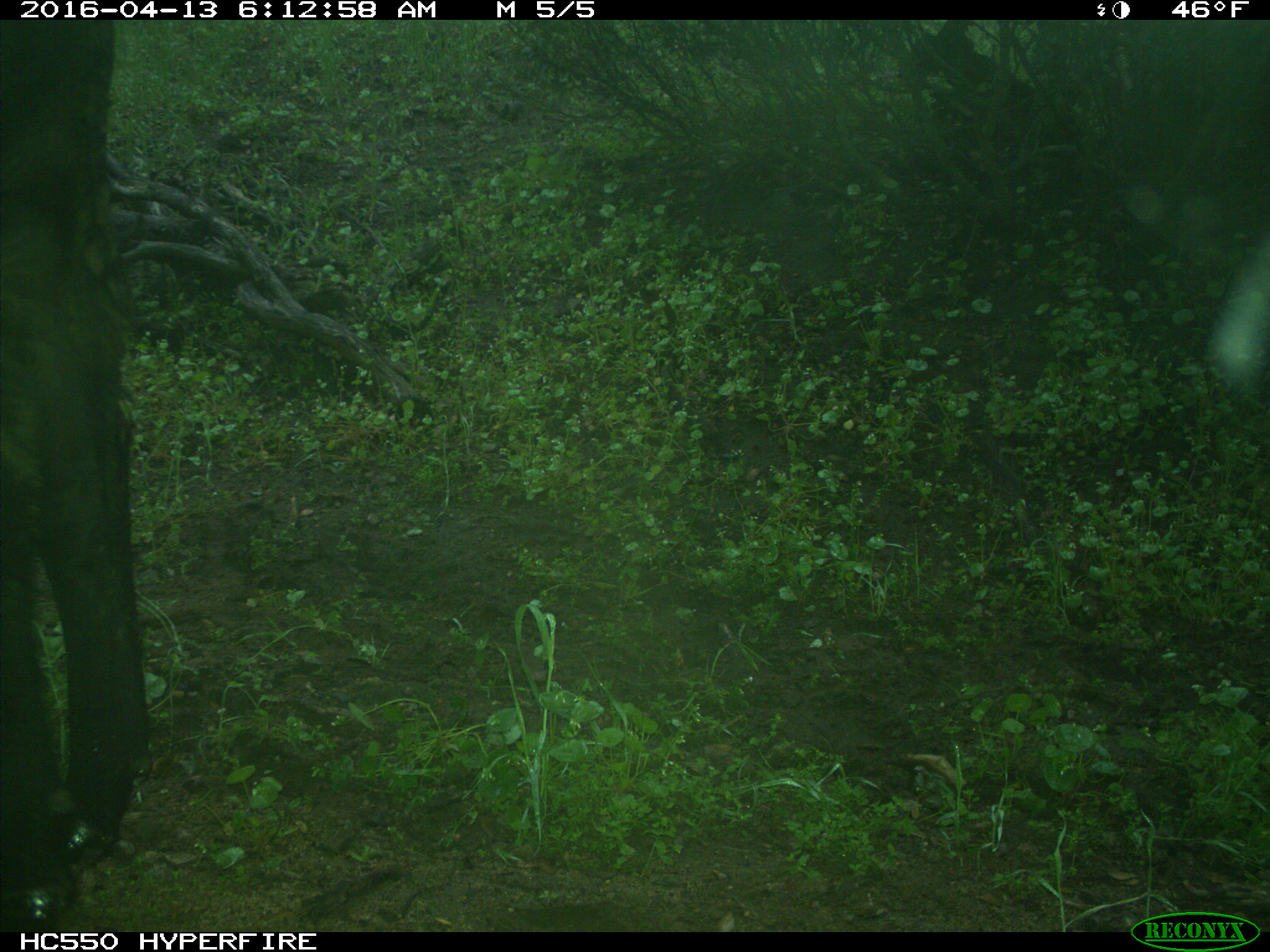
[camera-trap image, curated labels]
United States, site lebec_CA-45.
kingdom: Animalia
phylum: Chordata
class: Mammalia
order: Artiodactyla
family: Bovidae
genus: Bos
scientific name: Bos taurus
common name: domestic cow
Bos taurus (domestic cow).